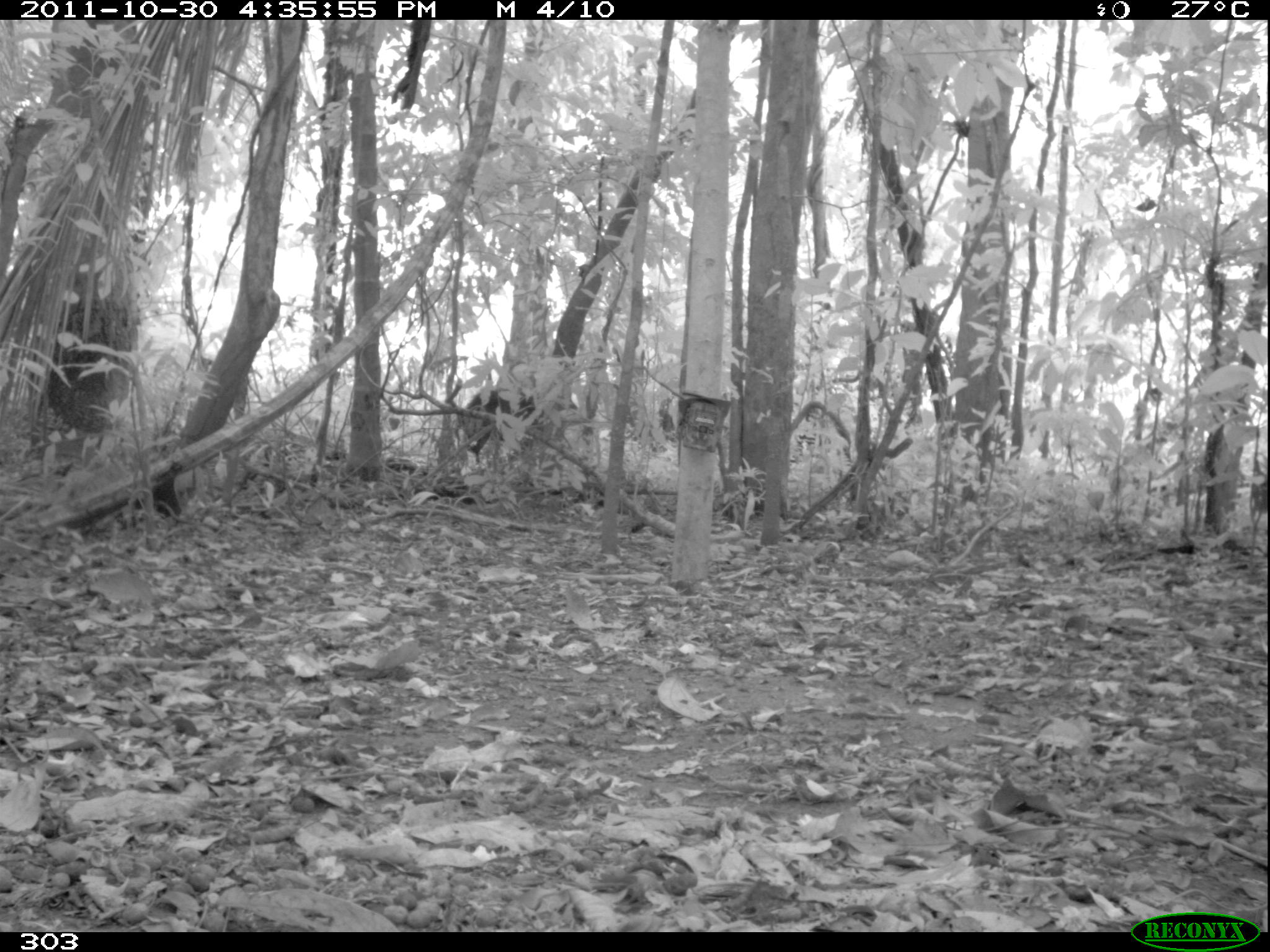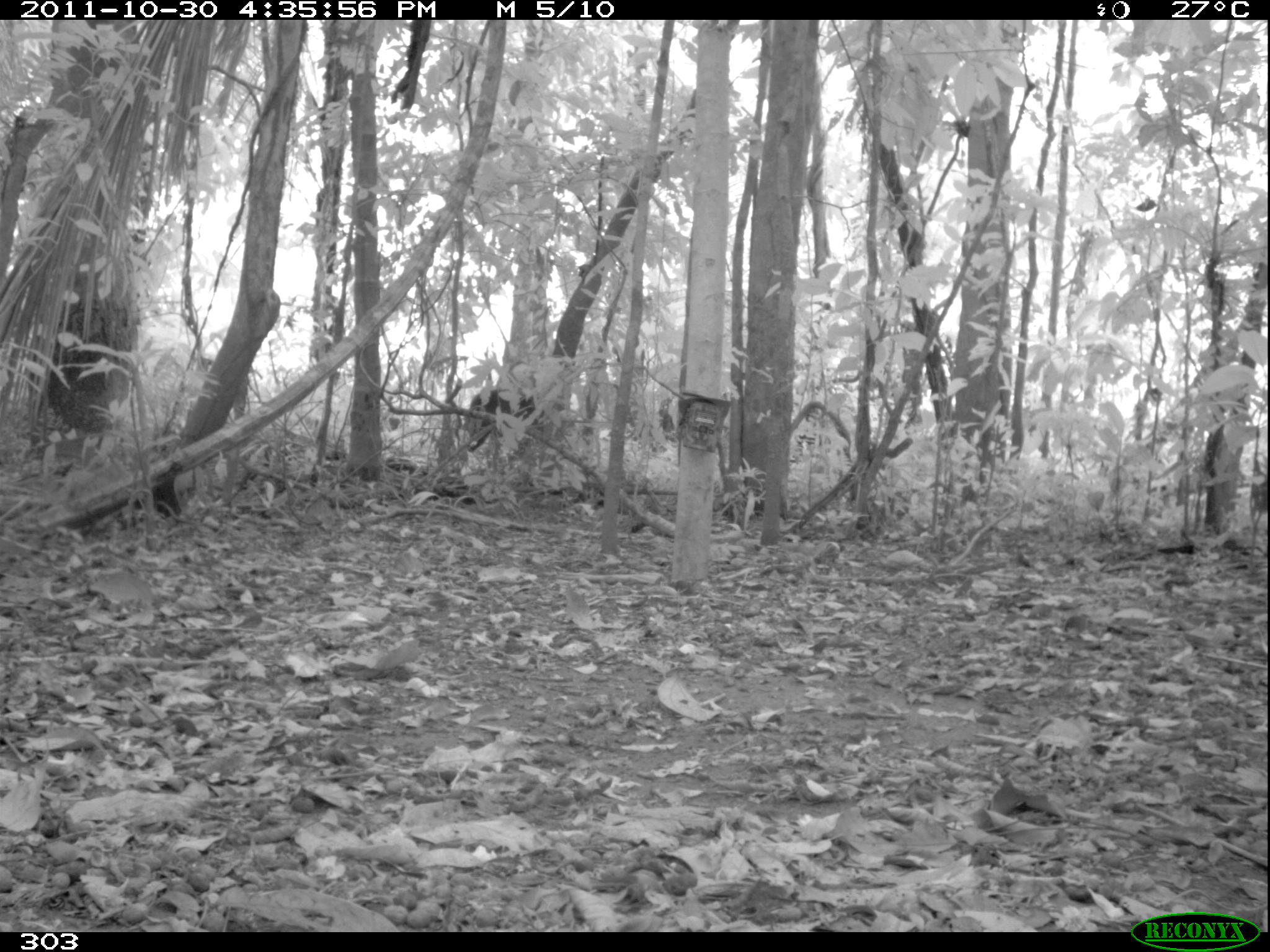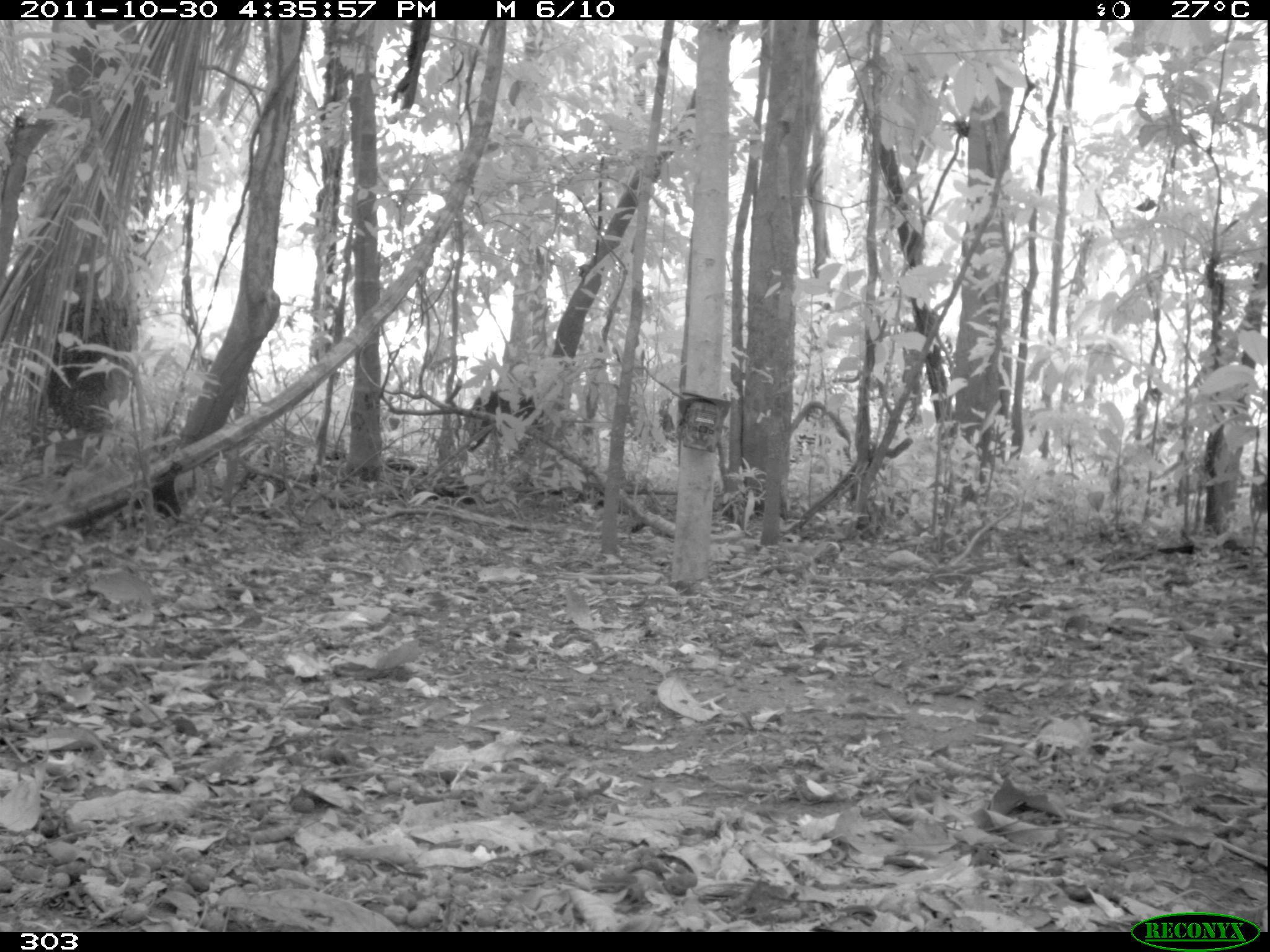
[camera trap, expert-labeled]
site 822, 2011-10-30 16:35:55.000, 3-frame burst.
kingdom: Animalia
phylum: Chordata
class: Mammalia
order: Artiodactyla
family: Tayassuidae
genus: Tayassu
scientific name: Tayassu pecari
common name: white-lipped peccary